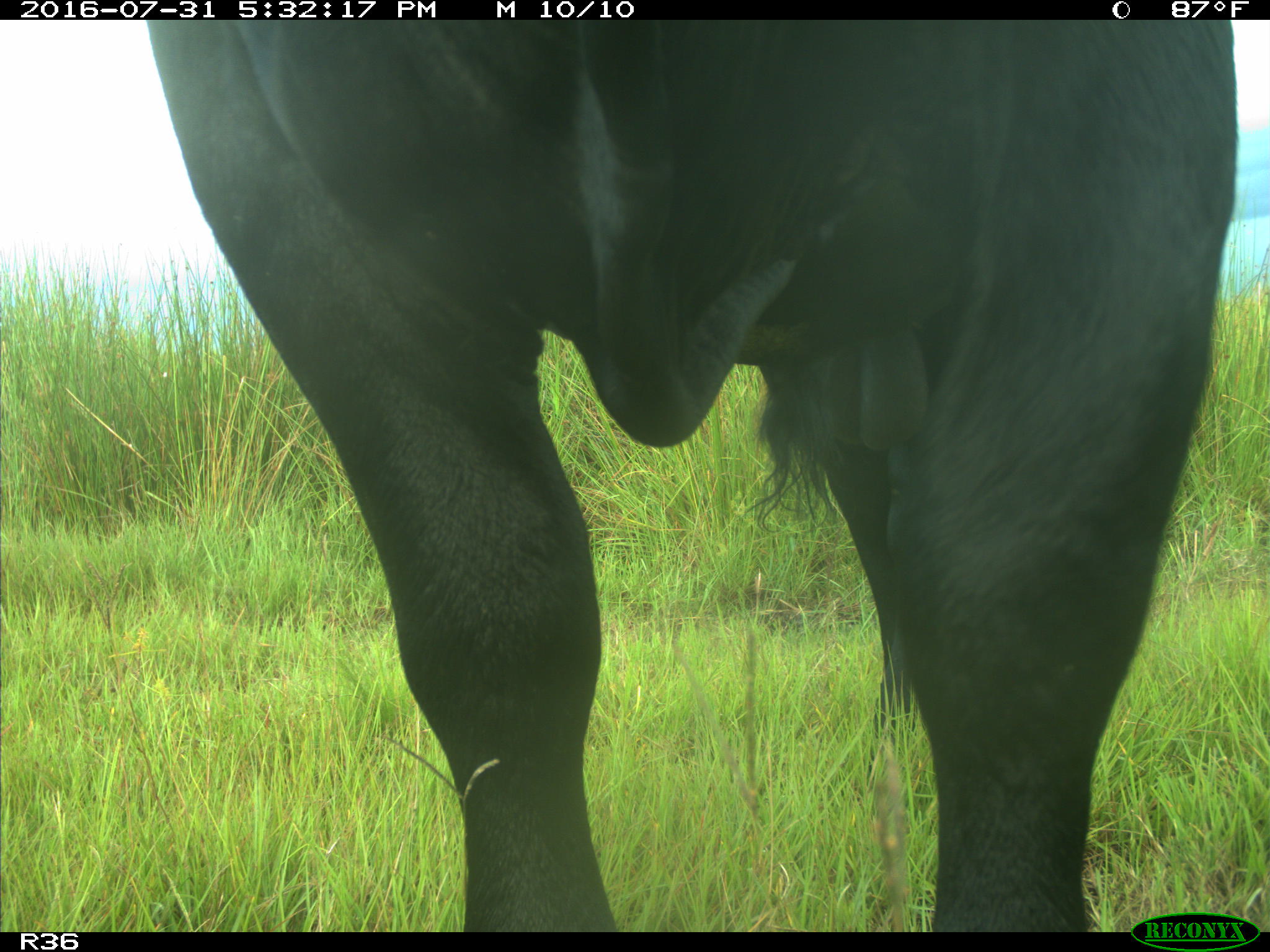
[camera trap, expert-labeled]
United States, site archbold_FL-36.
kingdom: Animalia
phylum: Chordata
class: Mammalia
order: Artiodactyla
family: Bovidae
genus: Bos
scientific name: Bos taurus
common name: domestic cow